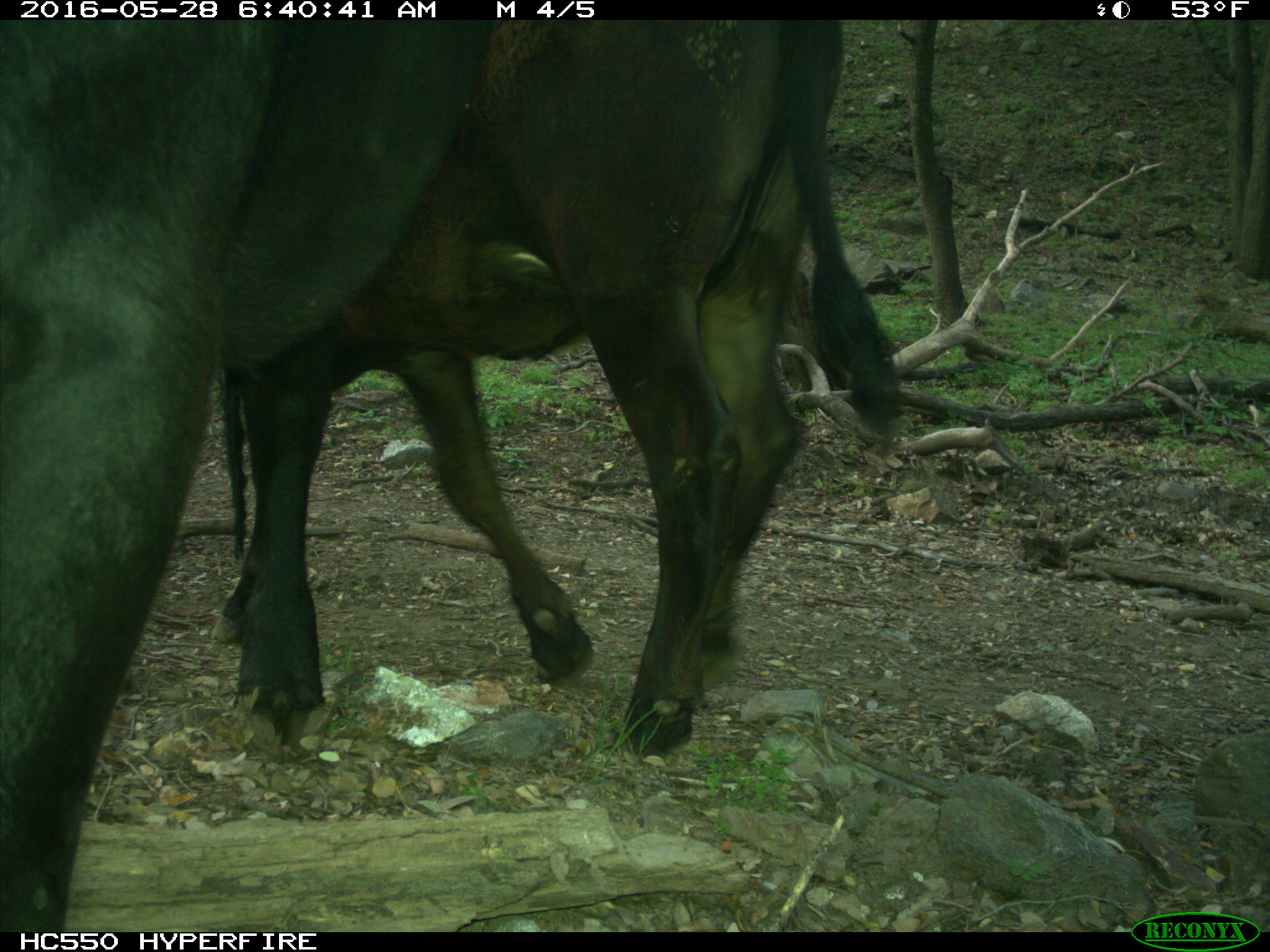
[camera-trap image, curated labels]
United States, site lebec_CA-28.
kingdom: Animalia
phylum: Chordata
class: Mammalia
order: Artiodactyla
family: Bovidae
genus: Bos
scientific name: Bos taurus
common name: domestic cow